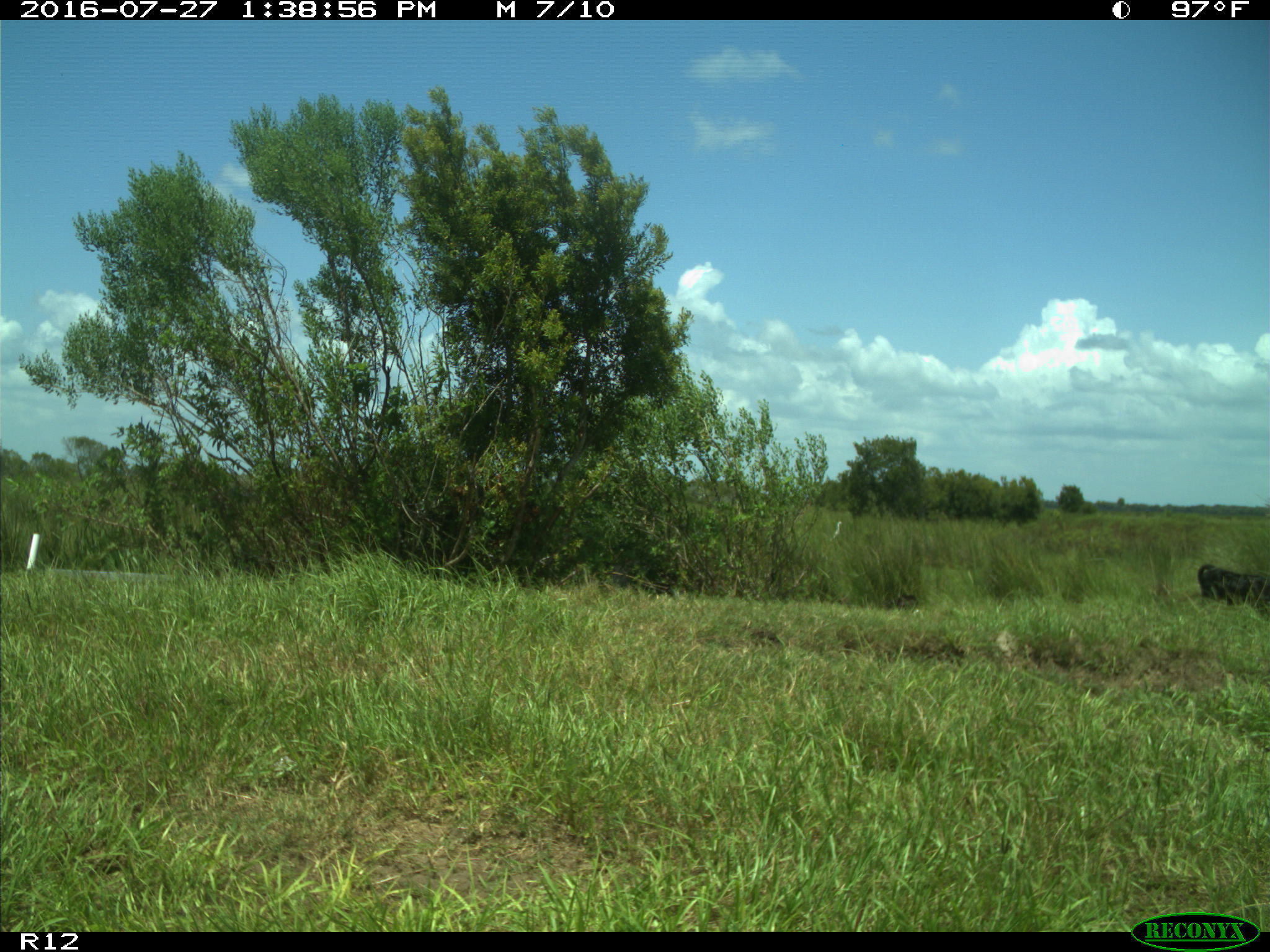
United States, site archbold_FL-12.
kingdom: Animalia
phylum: Chordata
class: Mammalia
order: Artiodactyla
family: Bovidae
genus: Bos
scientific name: Bos taurus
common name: domestic cow